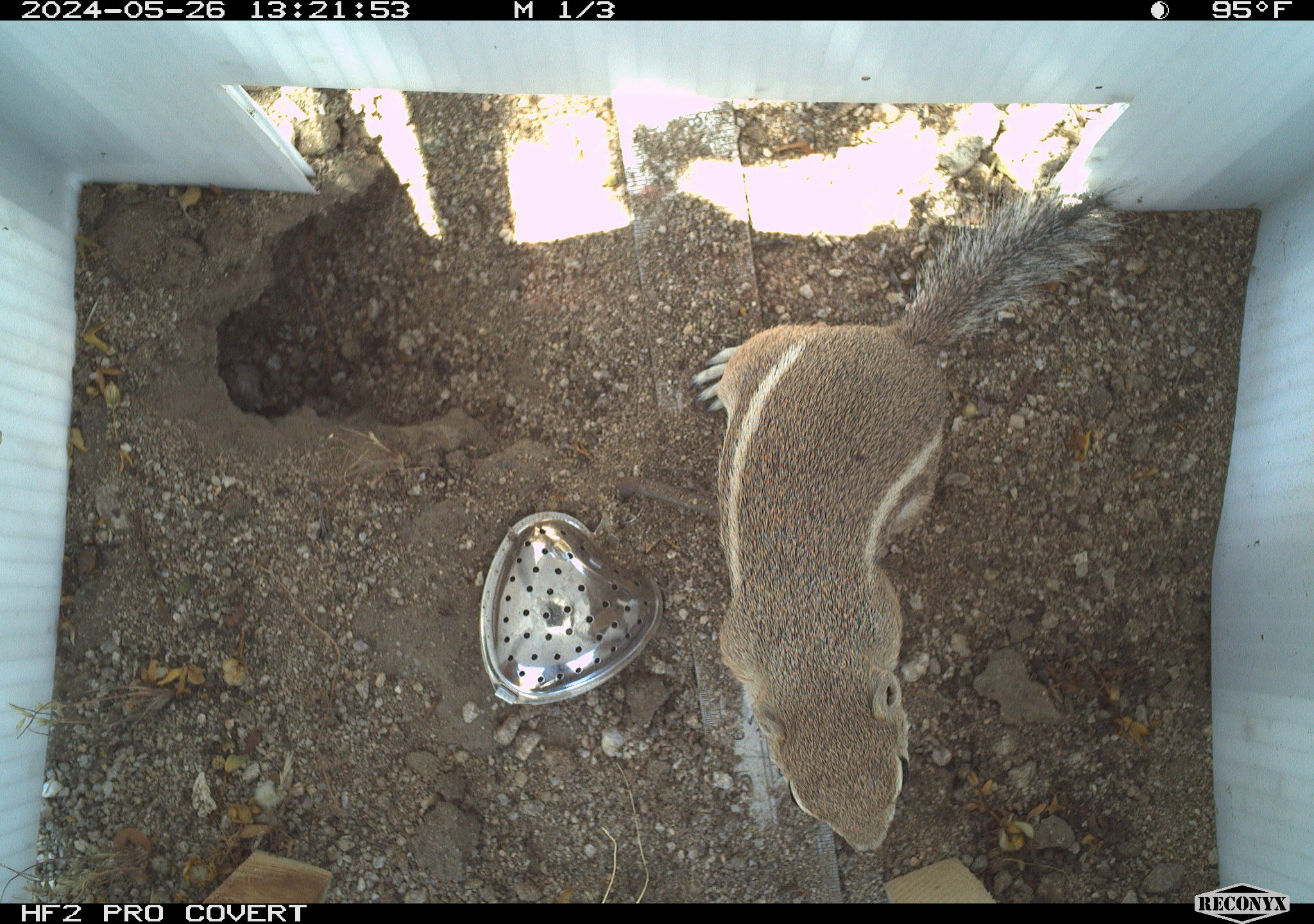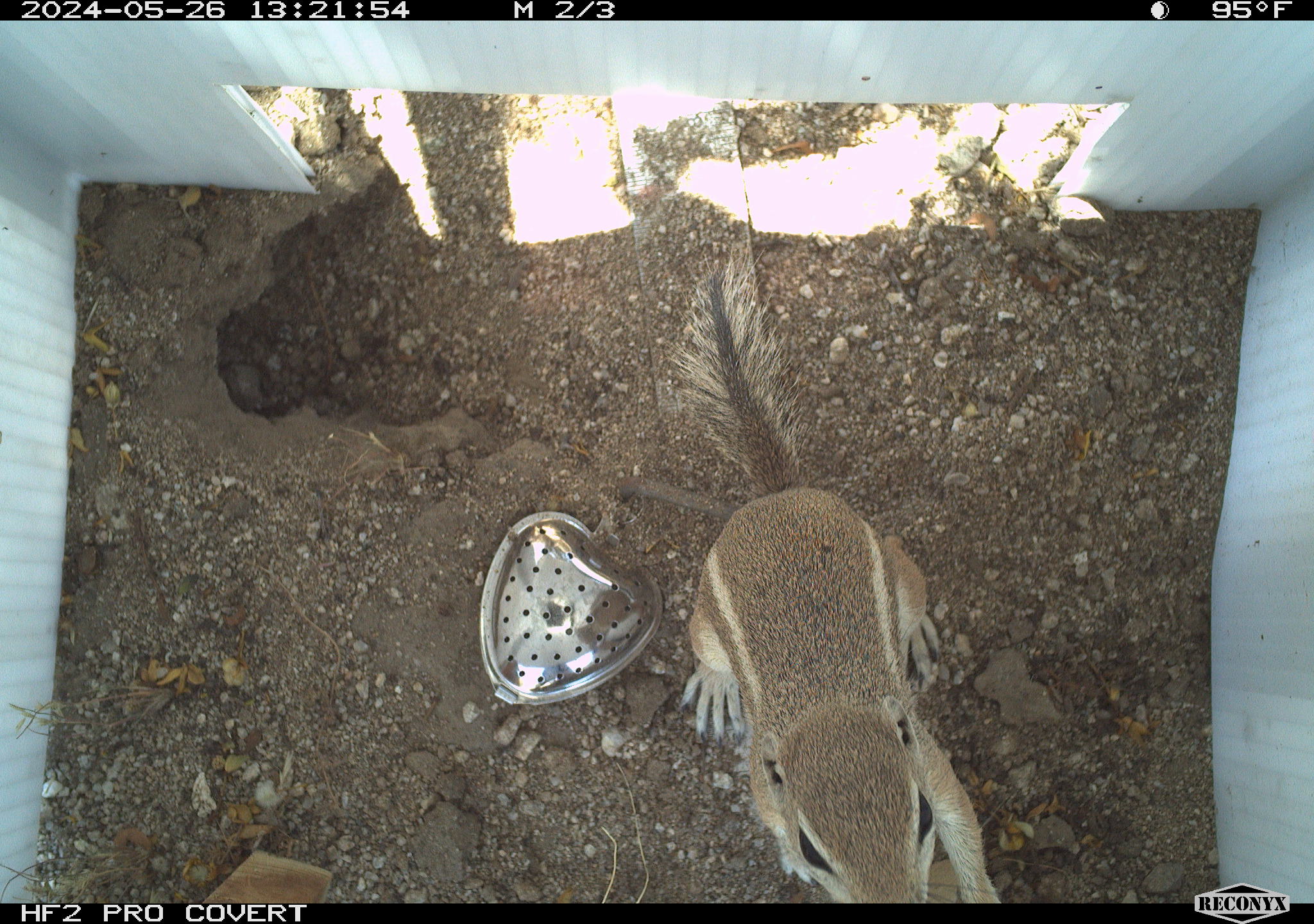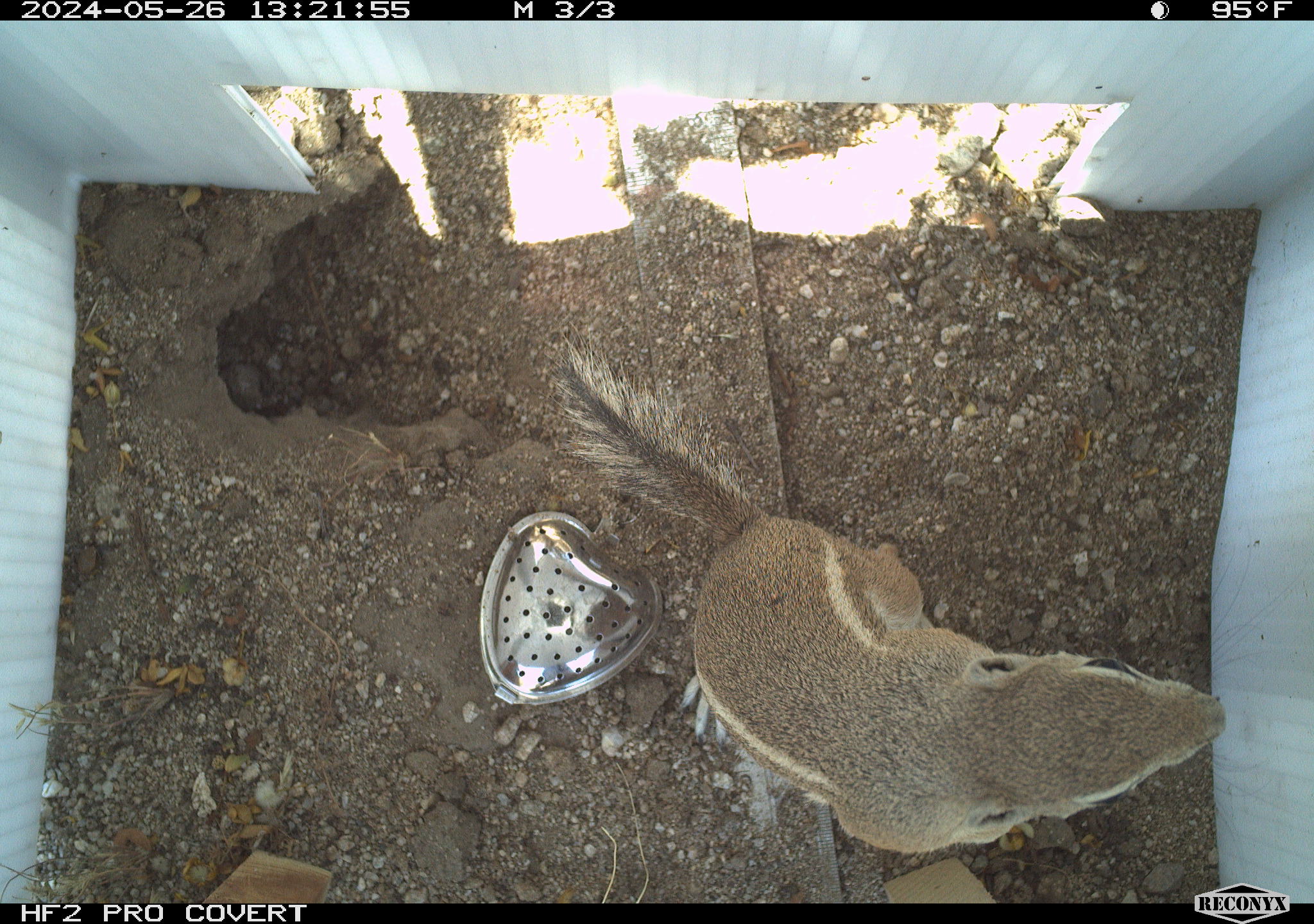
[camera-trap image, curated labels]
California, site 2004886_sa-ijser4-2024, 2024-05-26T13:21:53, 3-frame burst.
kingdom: Animalia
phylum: Chordata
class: Mammalia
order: Rodentia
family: Sciuridae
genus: Ammospermophilus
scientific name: Ammospermophilus leucurus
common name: white-tailed antelope squirrel